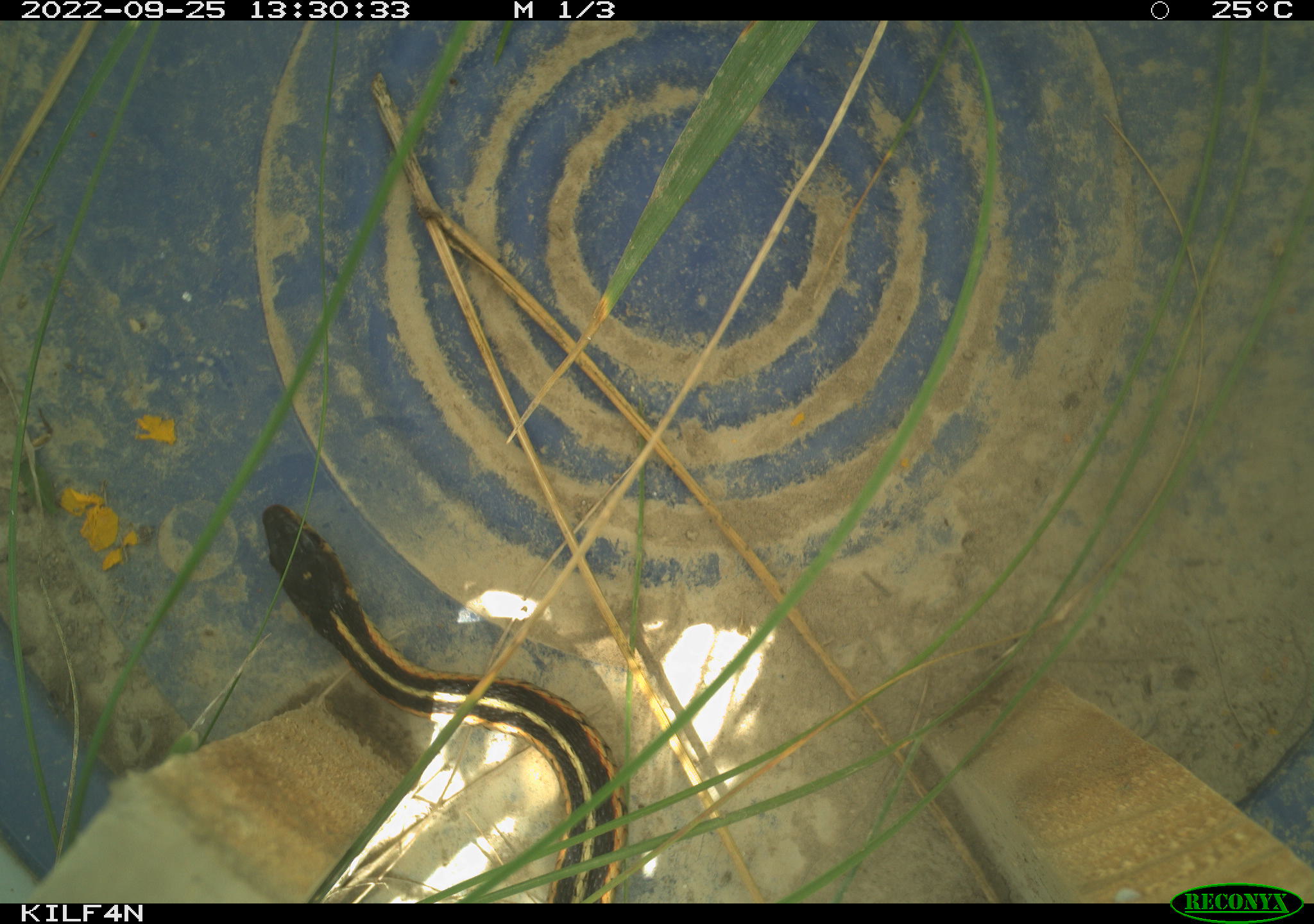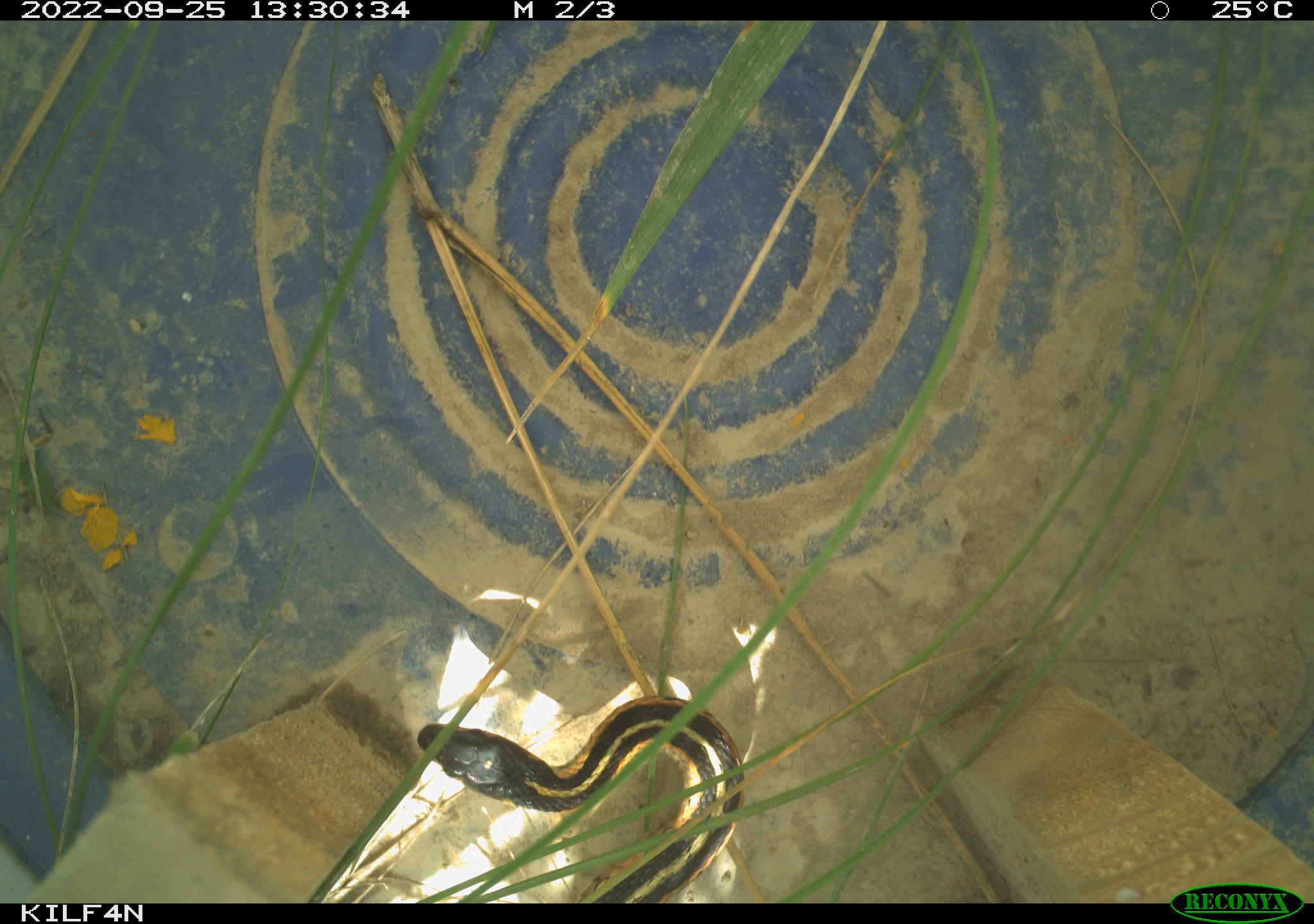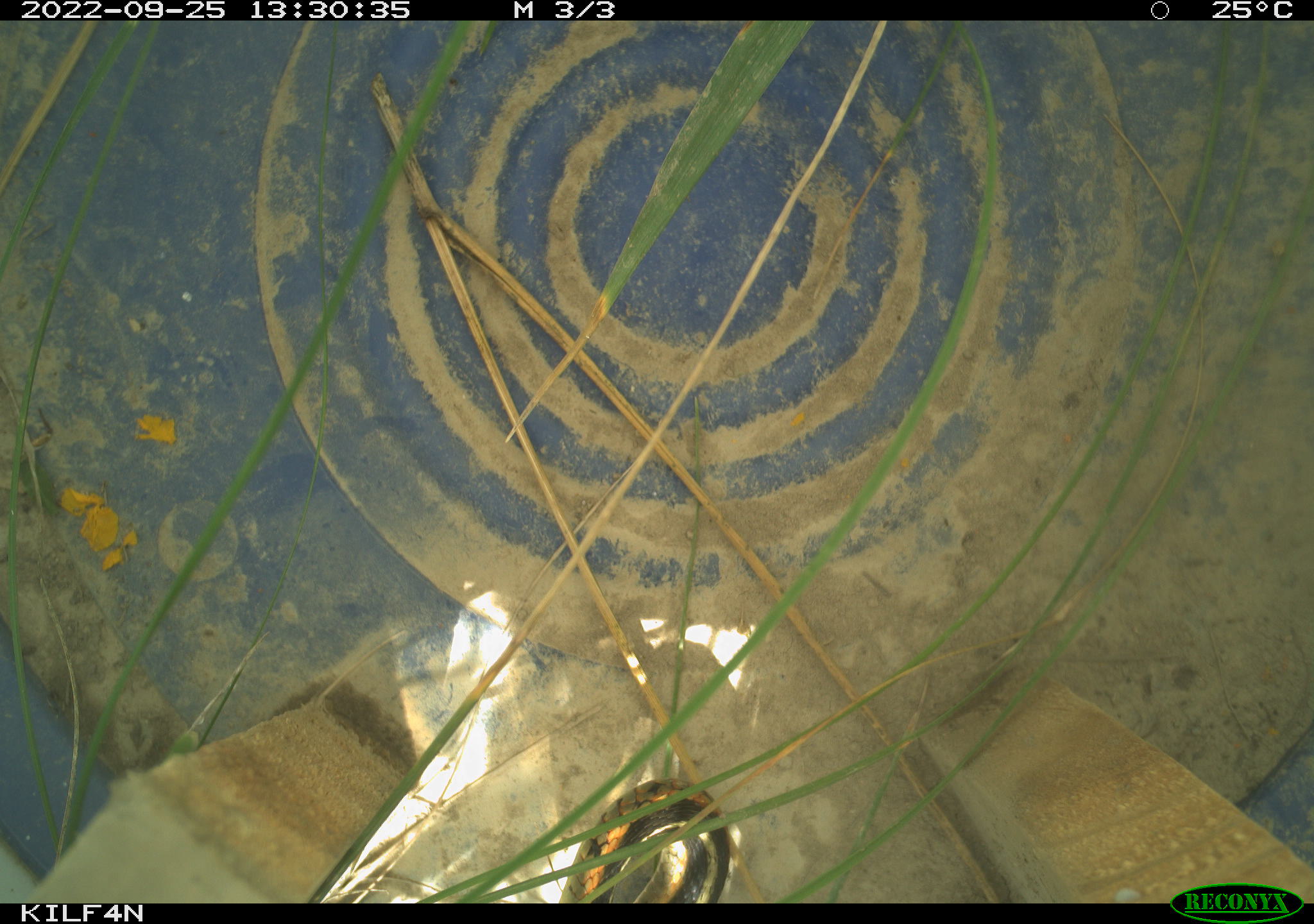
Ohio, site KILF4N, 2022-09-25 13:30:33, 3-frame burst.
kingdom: Animalia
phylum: Chordata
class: Reptilia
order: Squamata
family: Colubridae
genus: Thamnophis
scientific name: Thamnophis sirtalis sirtalis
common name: eastern gartersnake